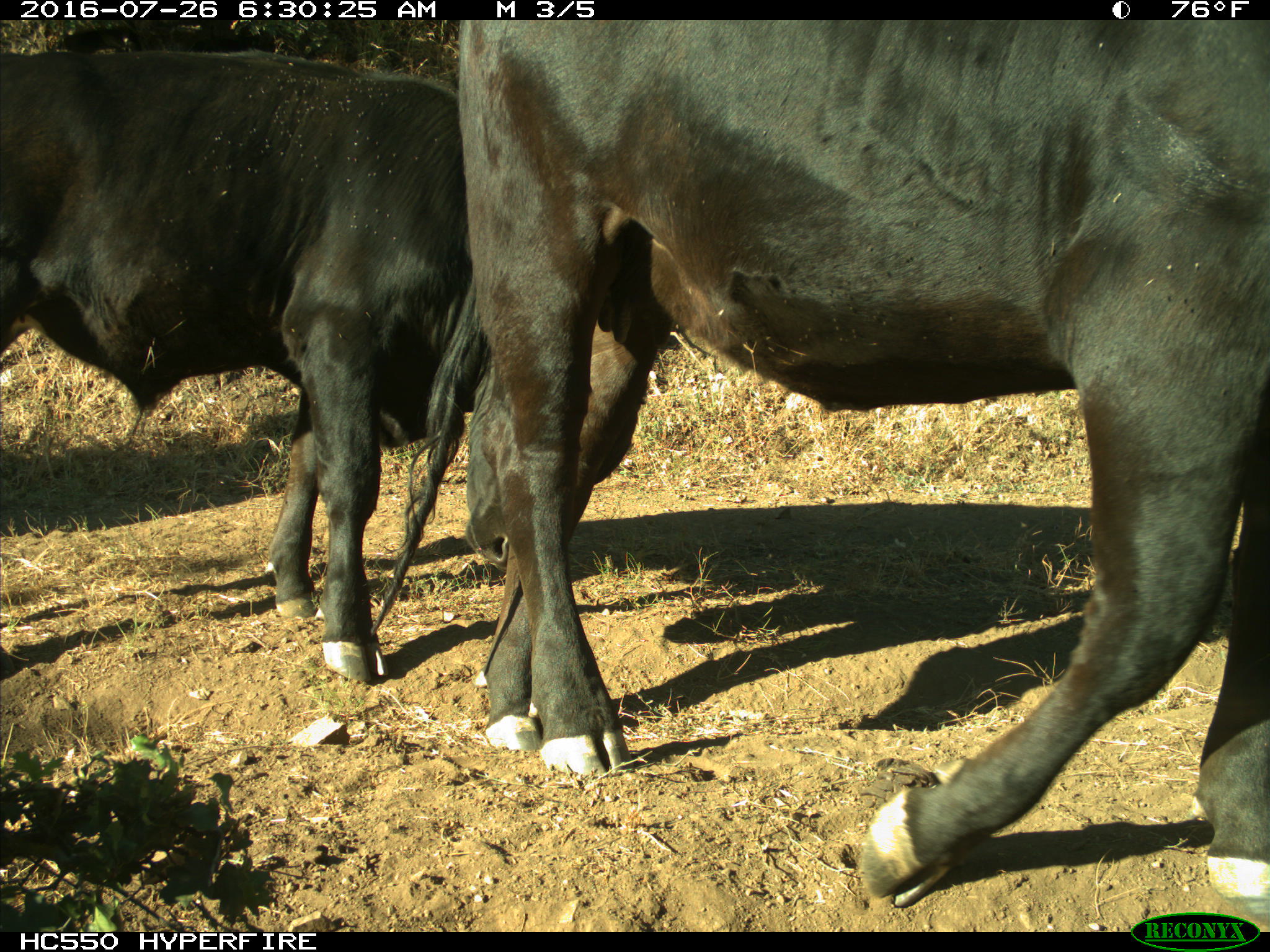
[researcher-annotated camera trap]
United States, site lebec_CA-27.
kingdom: Animalia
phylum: Chordata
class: Mammalia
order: Artiodactyla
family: Bovidae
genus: Bos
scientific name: Bos taurus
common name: domestic cow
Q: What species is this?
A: Bos taurus (domestic cow).